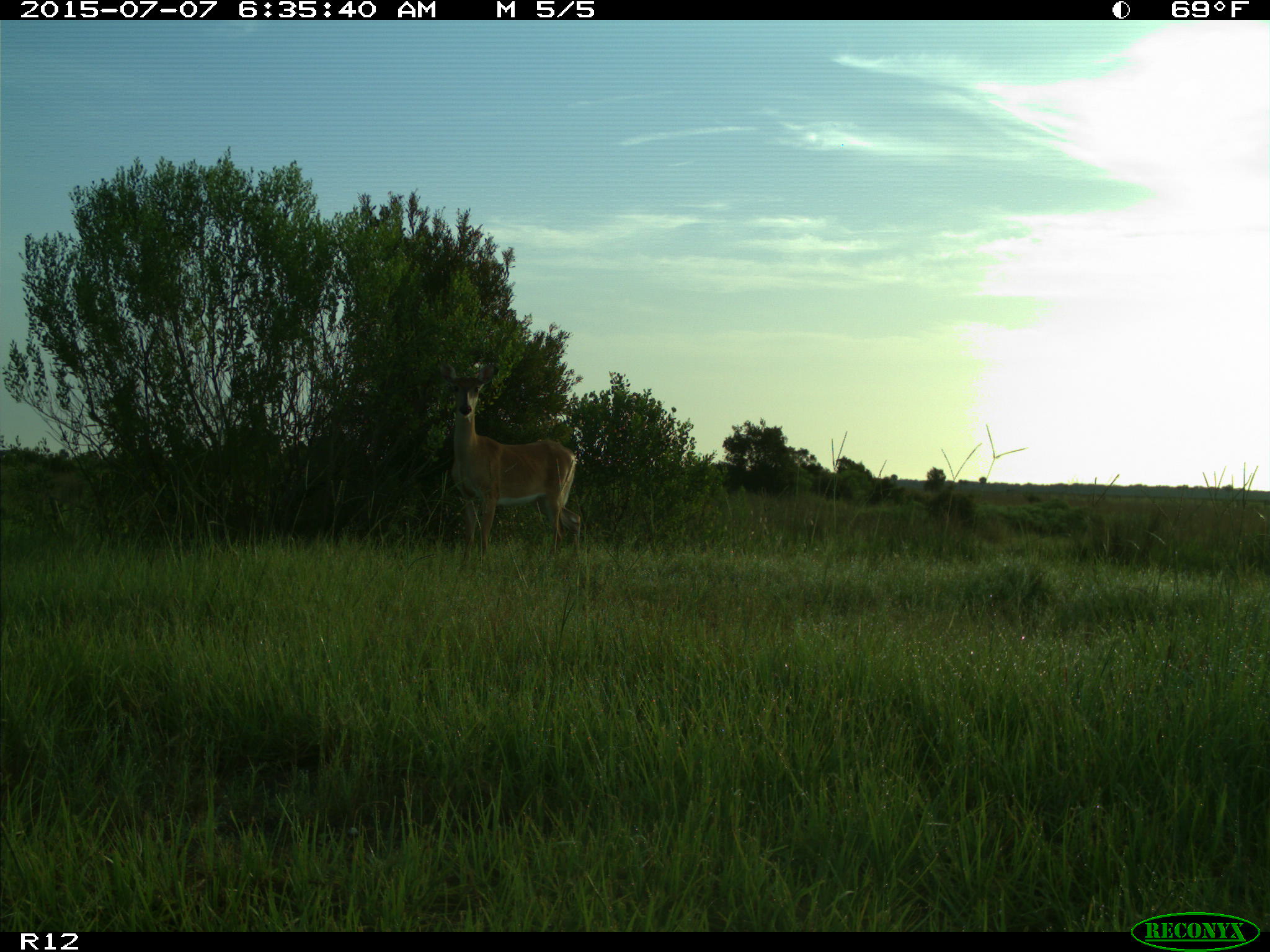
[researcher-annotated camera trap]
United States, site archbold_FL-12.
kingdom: Animalia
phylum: Chordata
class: Mammalia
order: Artiodactyla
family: Cervidae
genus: Odocoileus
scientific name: Odocoileus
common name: deer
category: unidentified deer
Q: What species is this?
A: Unidentified deer (deer) (Odocoileus).